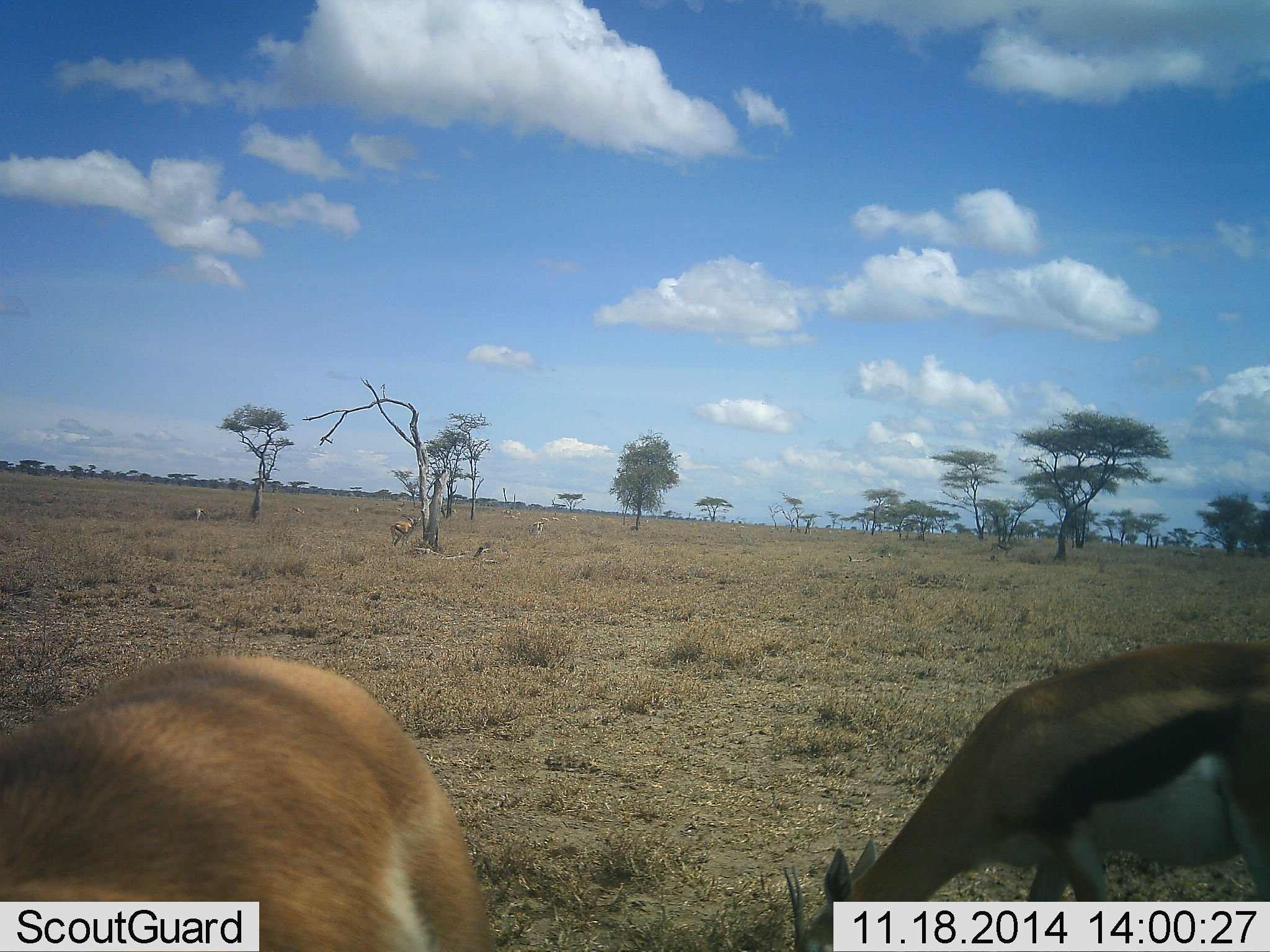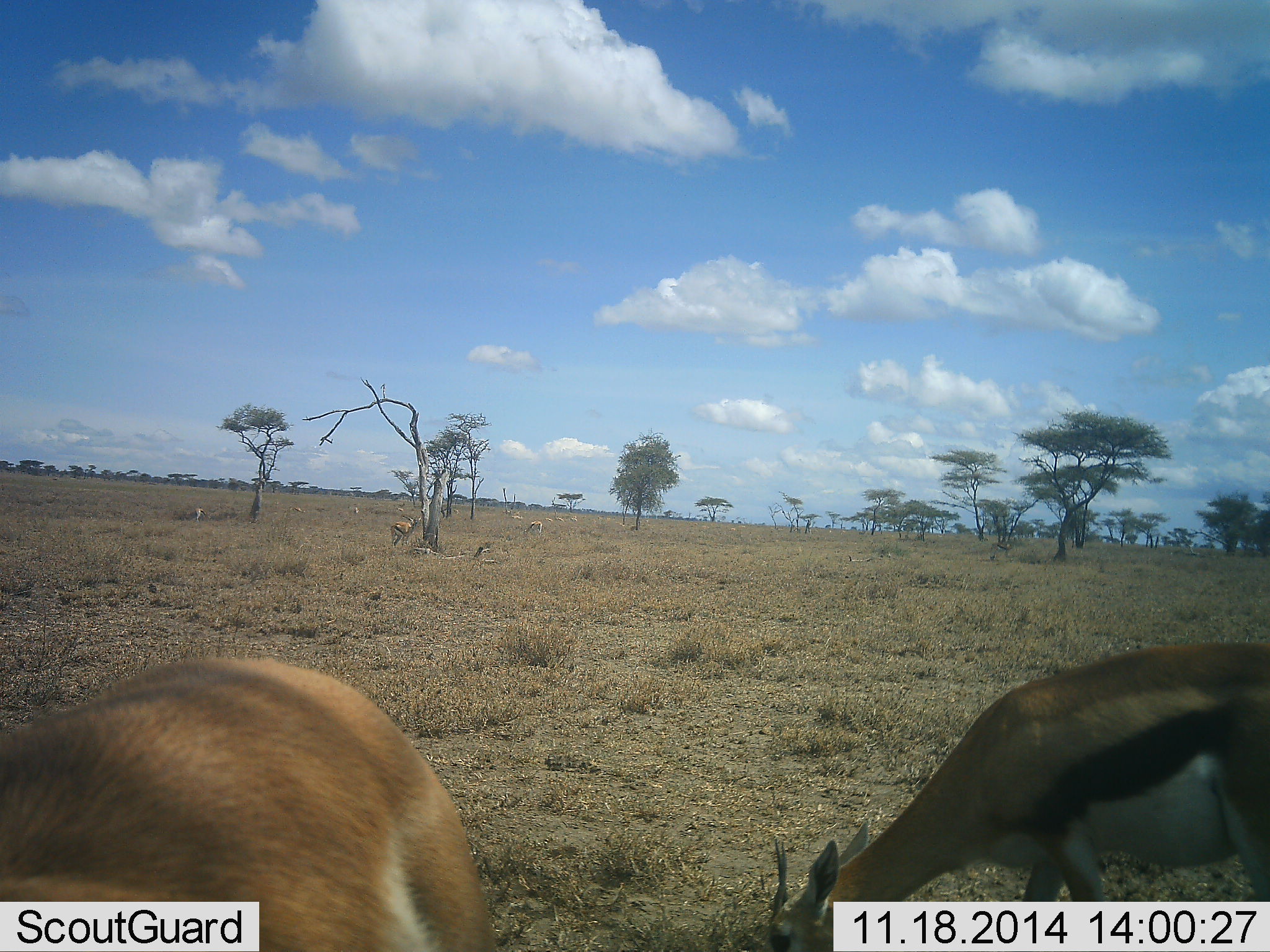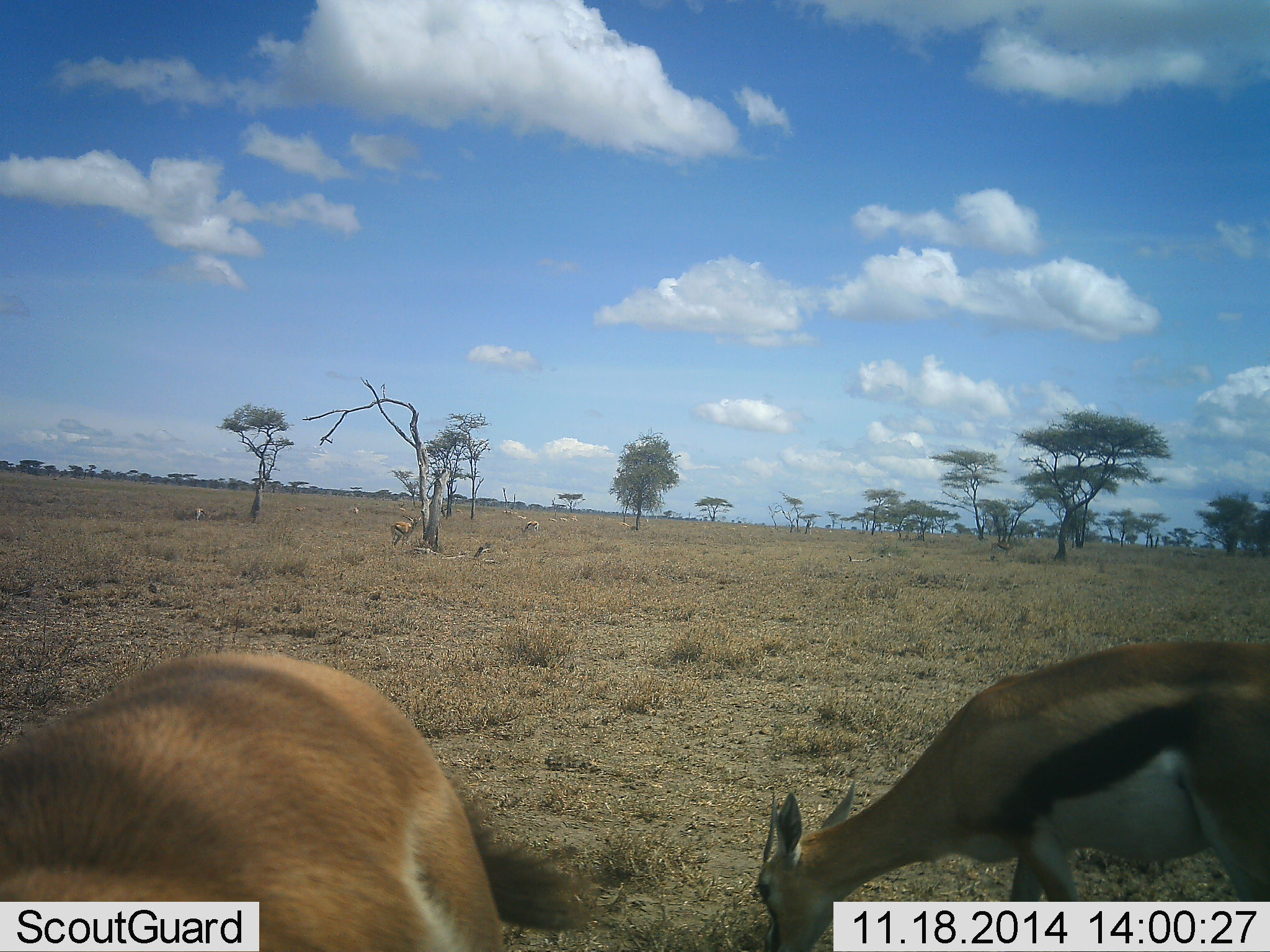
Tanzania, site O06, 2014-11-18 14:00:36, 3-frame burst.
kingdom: Animalia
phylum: Chordata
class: Mammalia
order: Artiodactyla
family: Bovidae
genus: Eudorcas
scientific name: Eudorcas thomsonii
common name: thomson's gazelle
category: gazellethomsons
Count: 6.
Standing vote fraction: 60%.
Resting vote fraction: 0%.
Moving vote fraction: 10%.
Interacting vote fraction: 0%.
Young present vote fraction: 0%.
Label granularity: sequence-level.